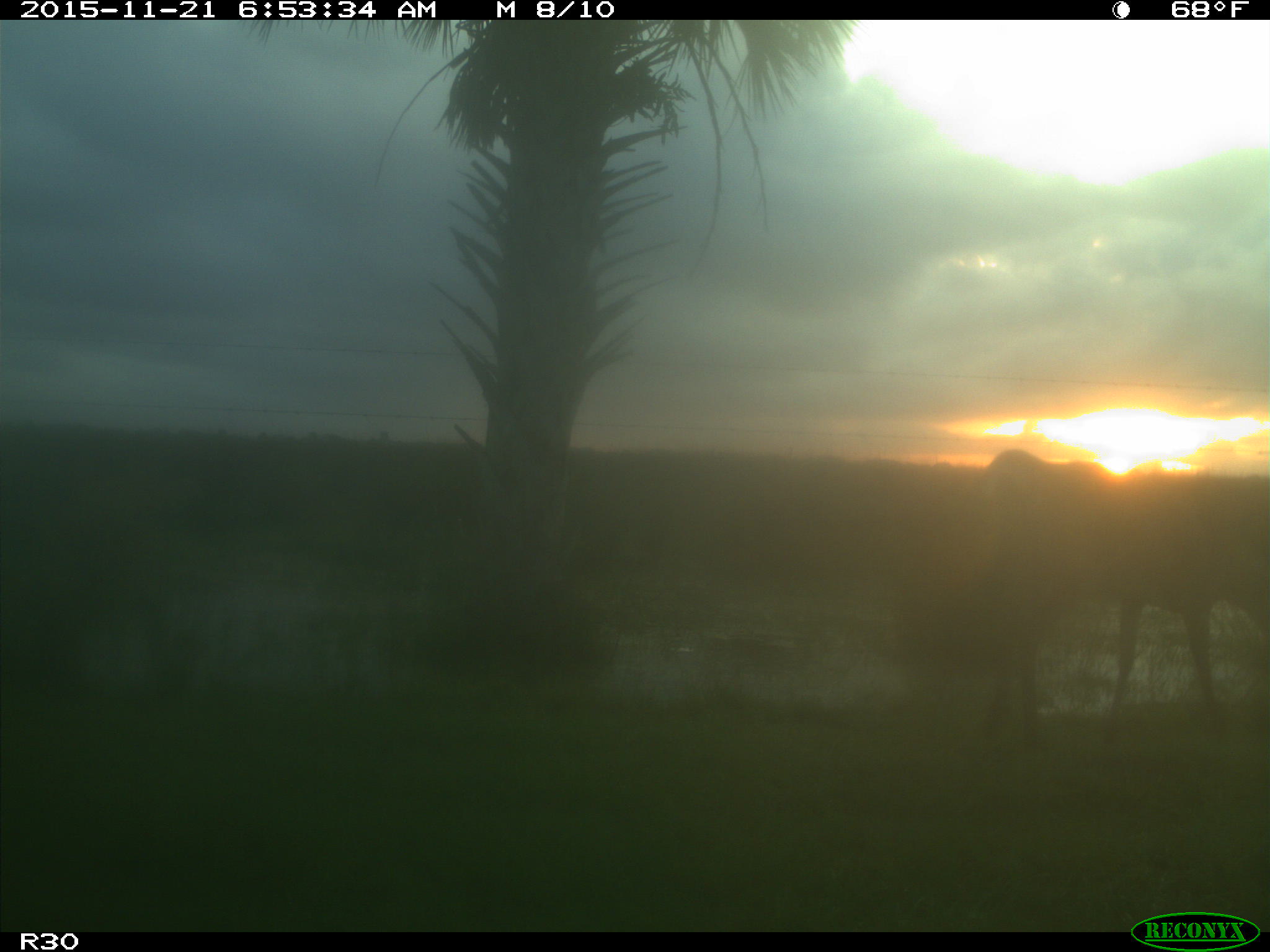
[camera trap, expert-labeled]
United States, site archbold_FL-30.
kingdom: Animalia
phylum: Chordata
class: Mammalia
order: Artiodactyla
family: Cervidae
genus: Odocoileus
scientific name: Odocoileus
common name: deer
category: unidentified deer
Unidentified deer (deer) (Odocoileus).